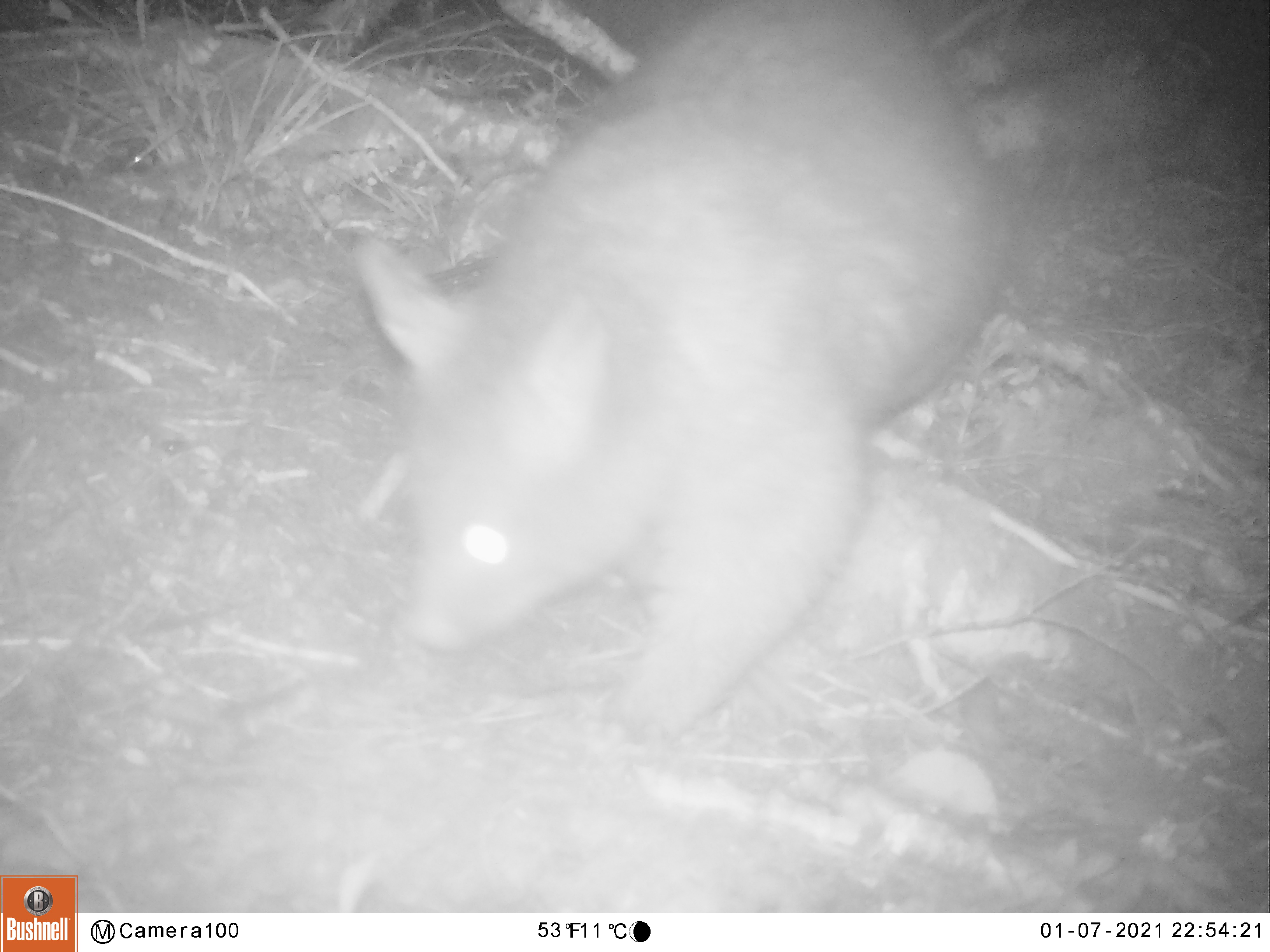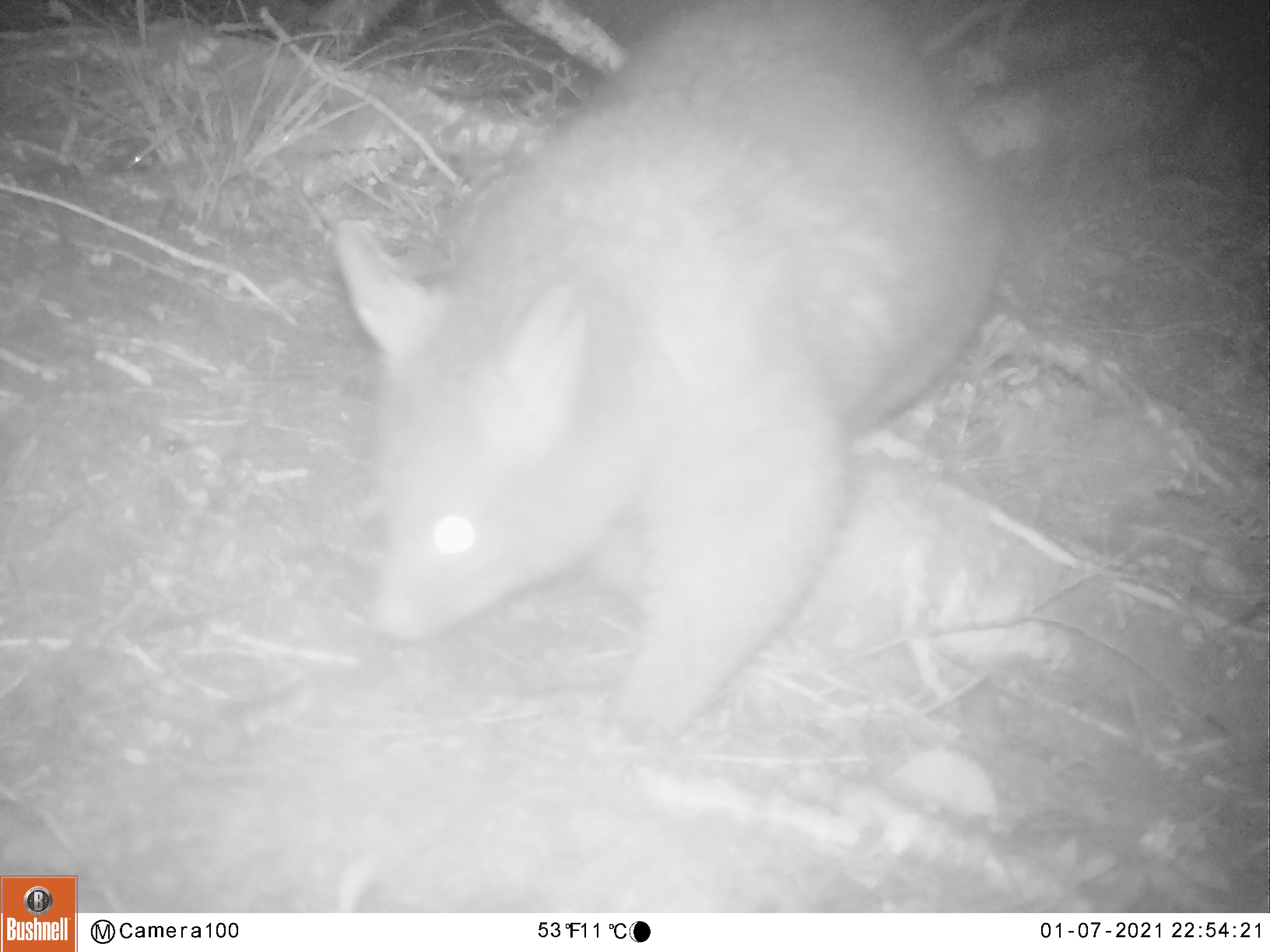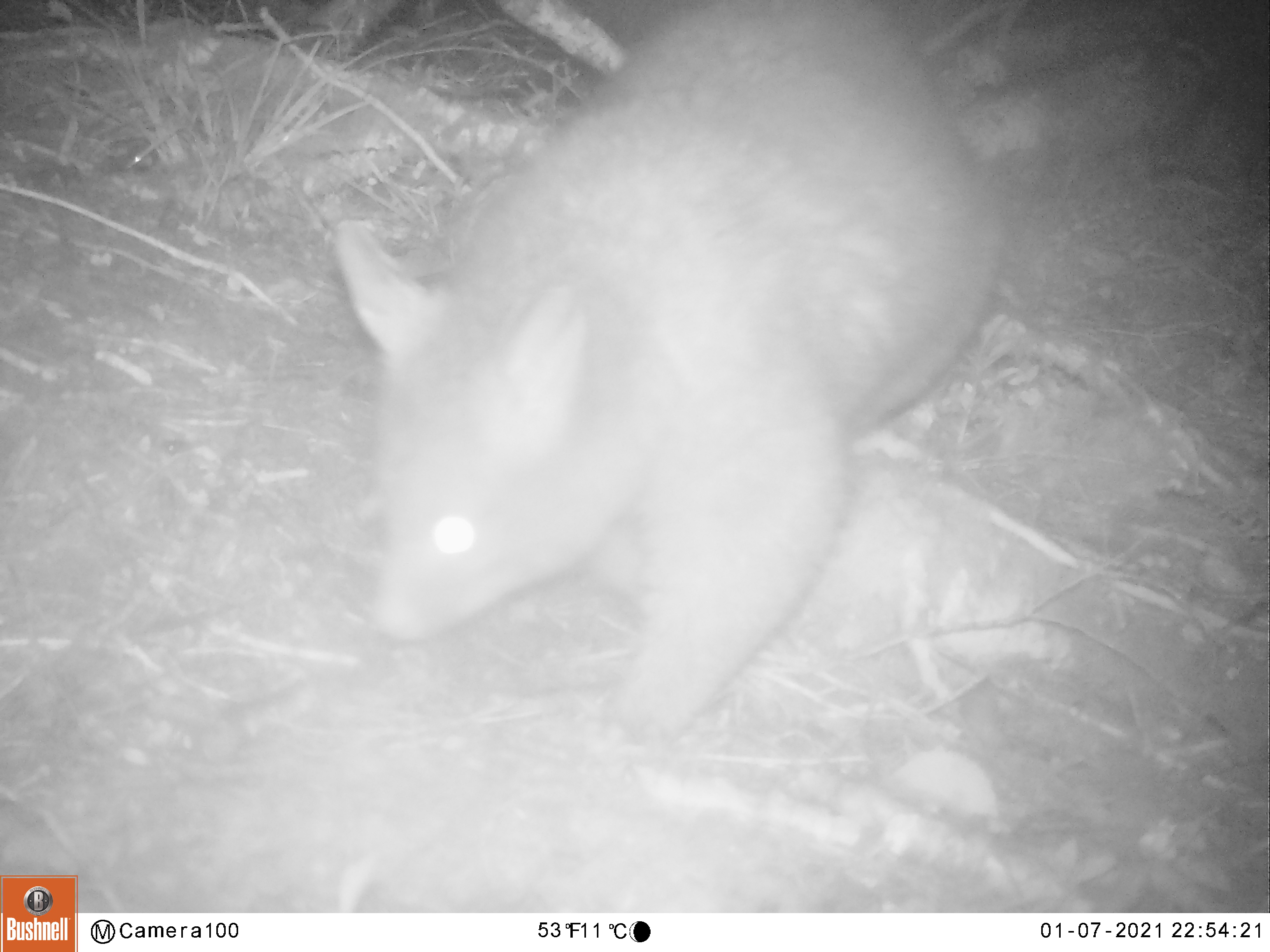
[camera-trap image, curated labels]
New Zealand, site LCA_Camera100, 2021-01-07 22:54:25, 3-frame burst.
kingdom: Animalia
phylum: Chordata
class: Mammalia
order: Diprotodontia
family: Phalangeridae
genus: Trichosurus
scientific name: Trichosurus vulpecula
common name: common brushtail possum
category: possum